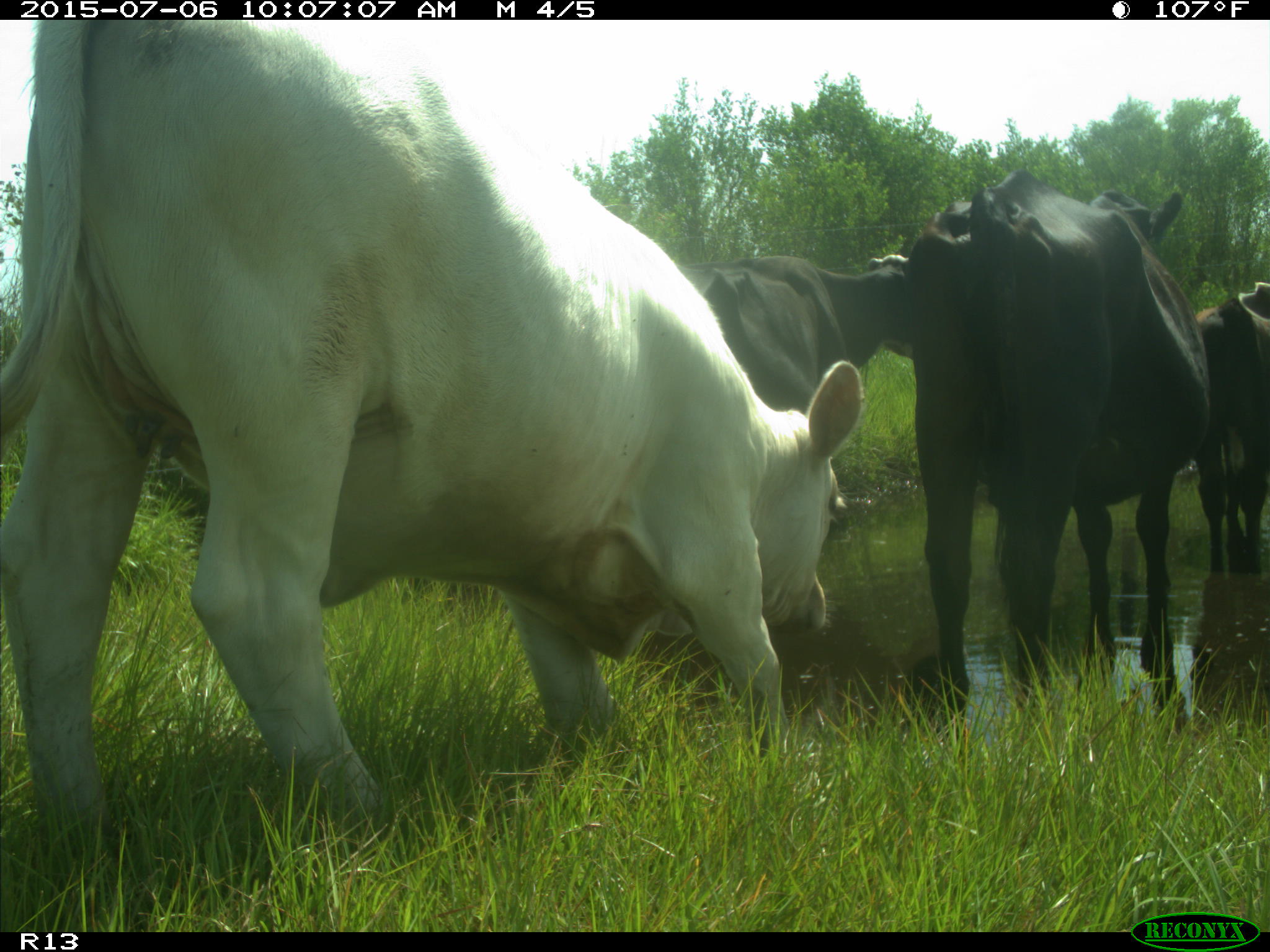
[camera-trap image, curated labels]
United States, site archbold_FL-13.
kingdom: Animalia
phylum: Chordata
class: Mammalia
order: Artiodactyla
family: Bovidae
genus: Bos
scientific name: Bos taurus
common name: domestic cow